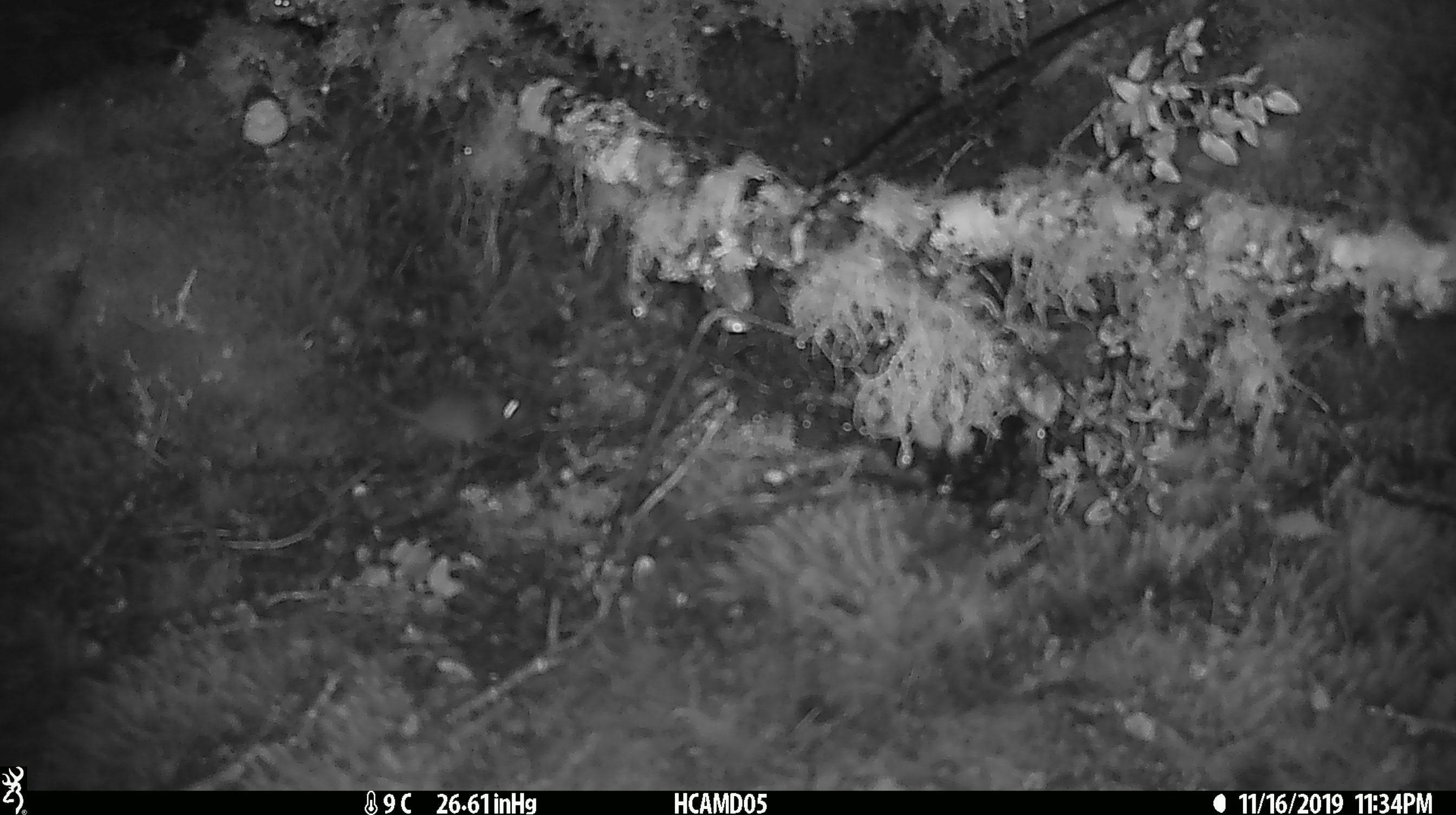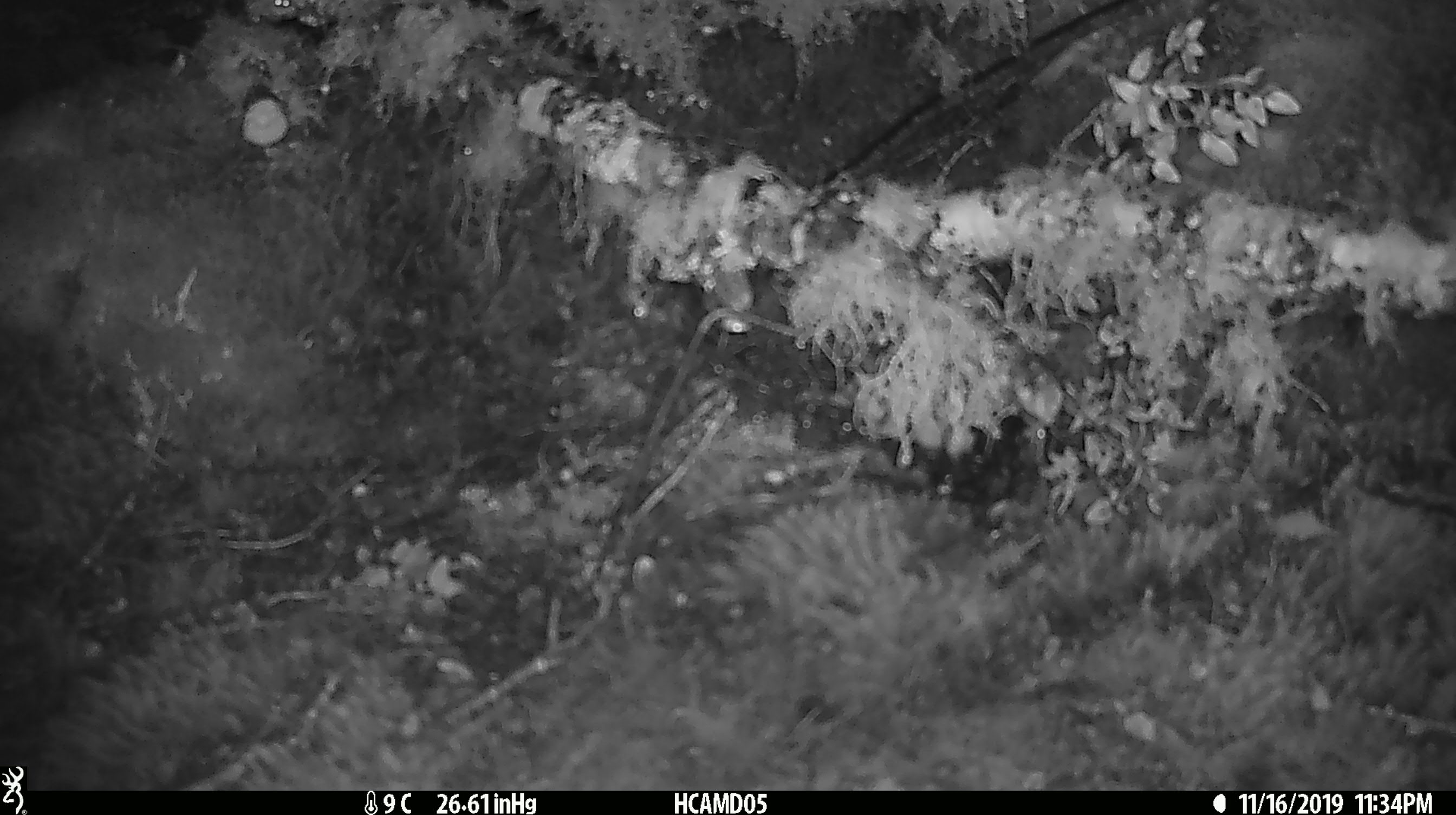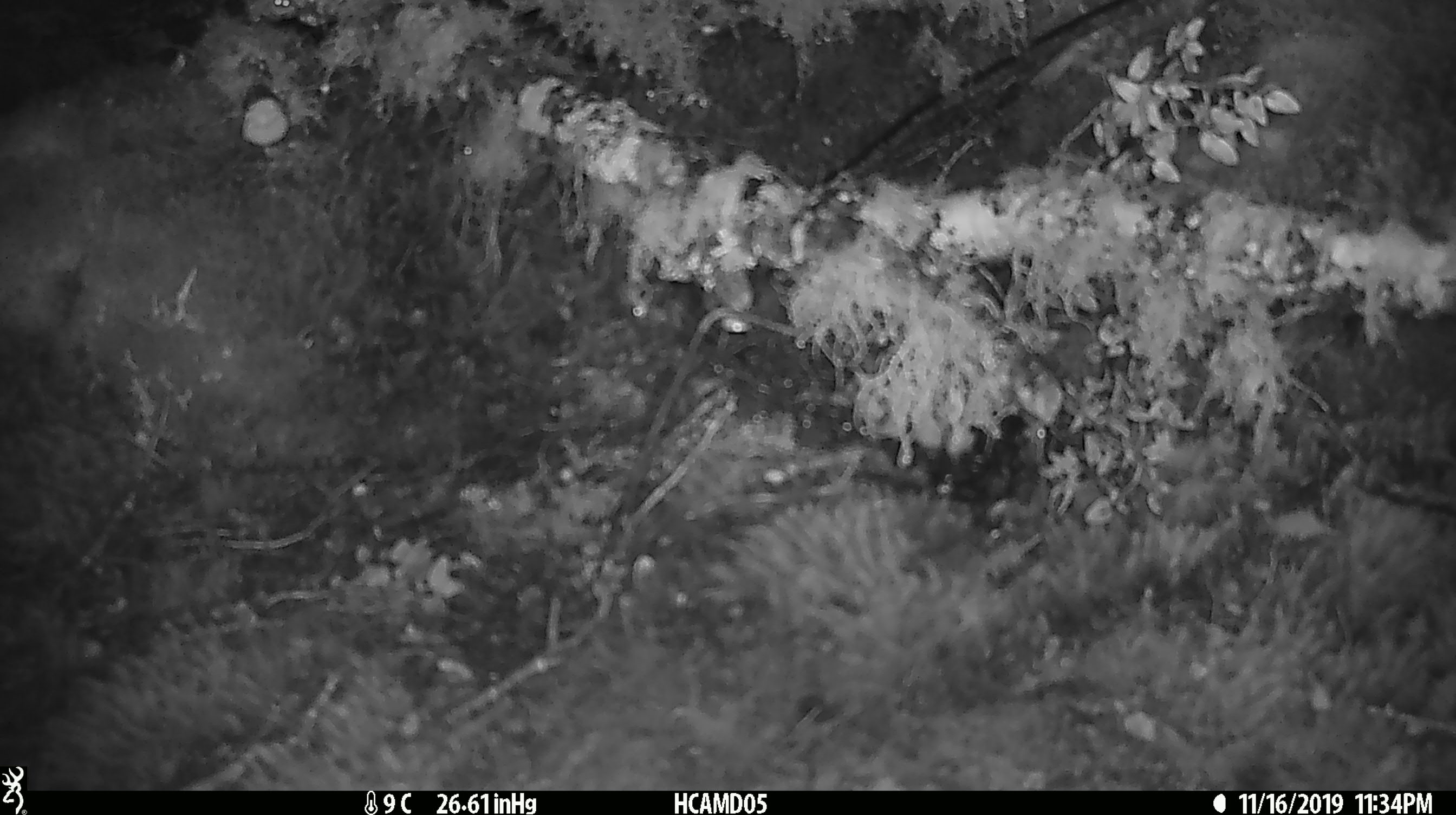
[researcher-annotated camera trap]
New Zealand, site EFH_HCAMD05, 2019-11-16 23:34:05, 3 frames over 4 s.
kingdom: Animalia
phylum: Chordata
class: Mammalia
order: Rodentia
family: Muridae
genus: Mus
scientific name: Mus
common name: mouse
Mouse (Mus).